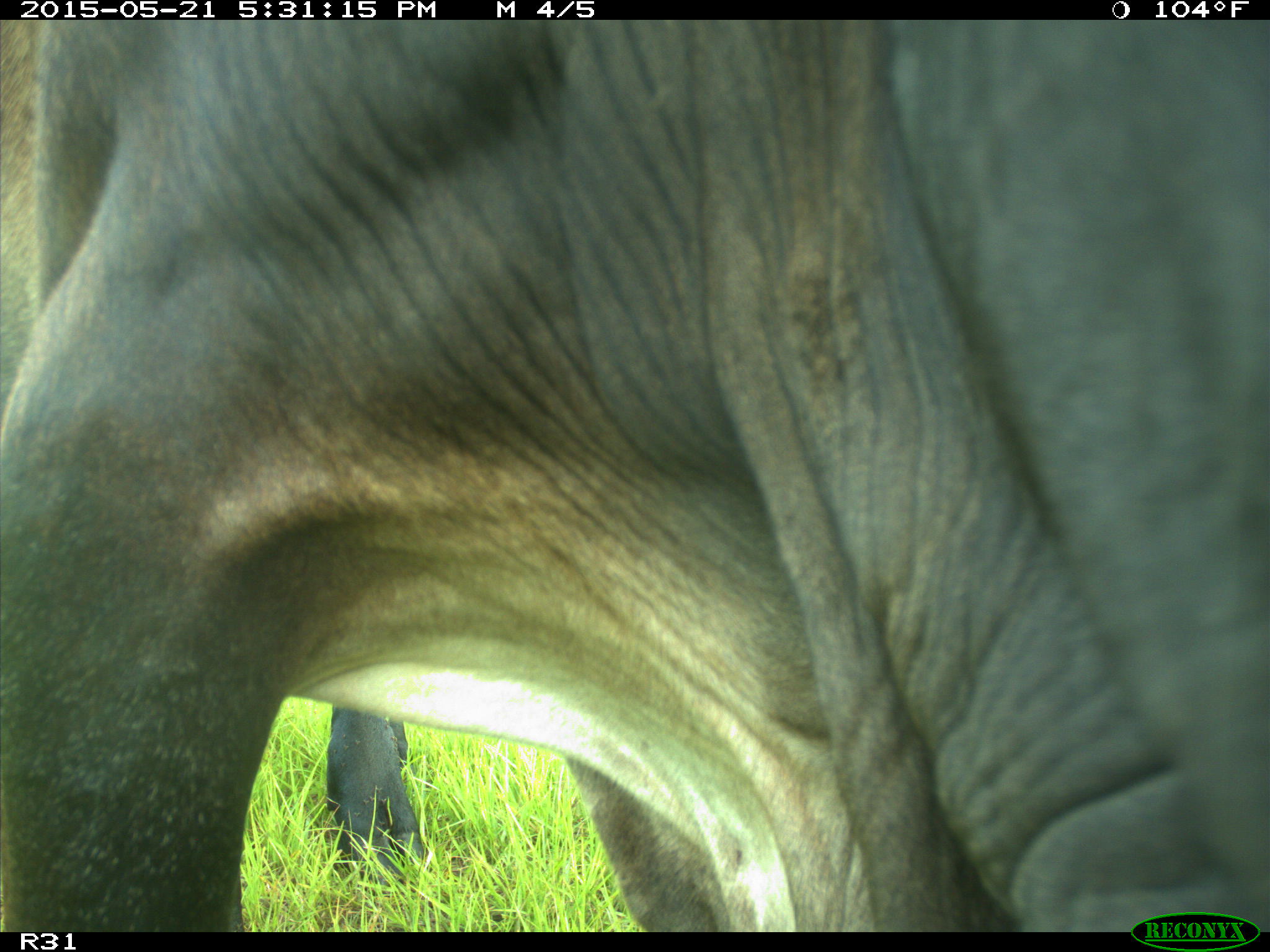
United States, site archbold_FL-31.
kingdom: Animalia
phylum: Chordata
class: Mammalia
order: Artiodactyla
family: Bovidae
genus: Bos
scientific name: Bos taurus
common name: domestic cow